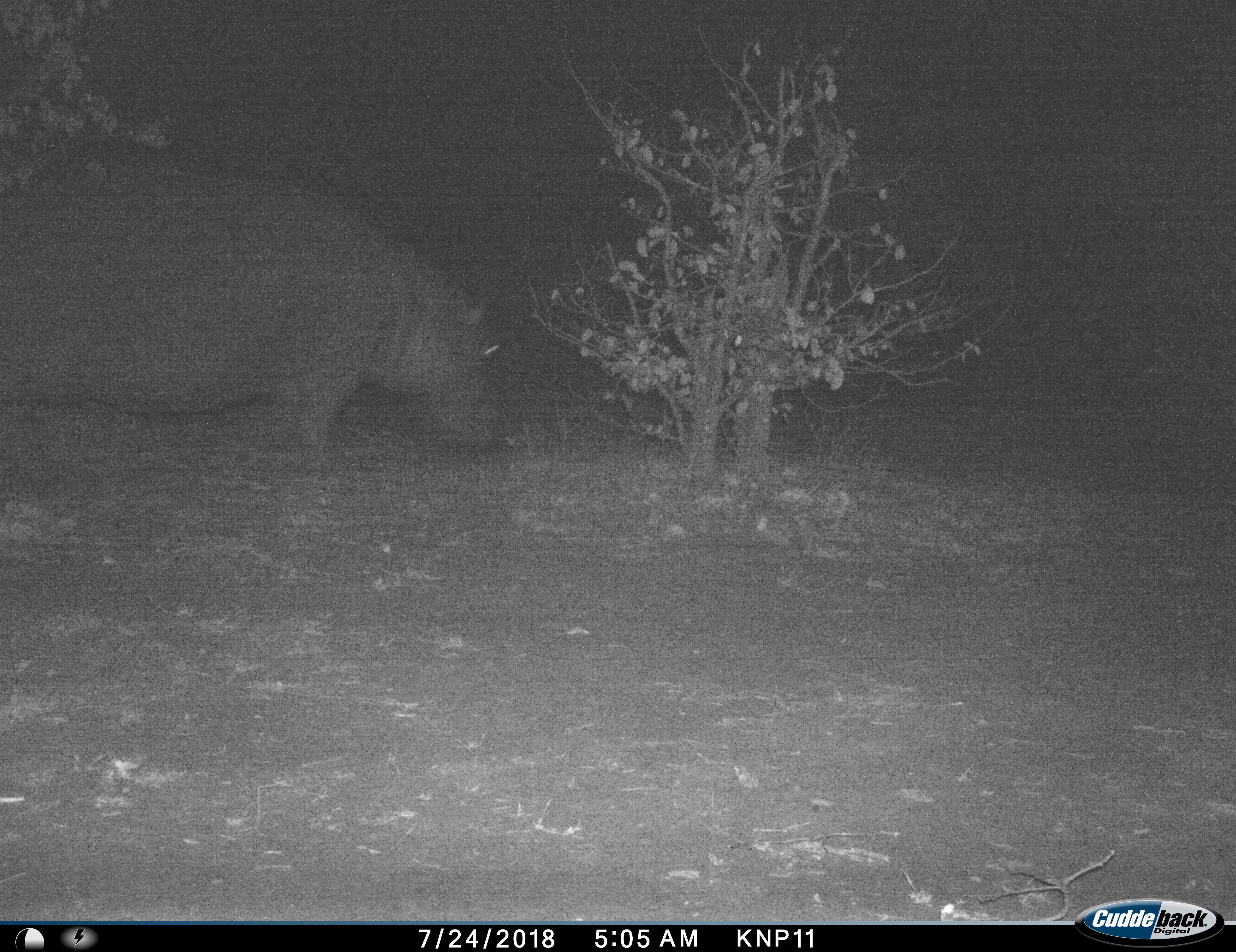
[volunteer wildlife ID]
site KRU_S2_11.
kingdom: Animalia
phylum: Chordata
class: Mammalia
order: Artiodactyla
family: Hippopotamidae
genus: Hippopotamus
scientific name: Hippopotamus amphibius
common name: hippopotamus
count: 1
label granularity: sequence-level